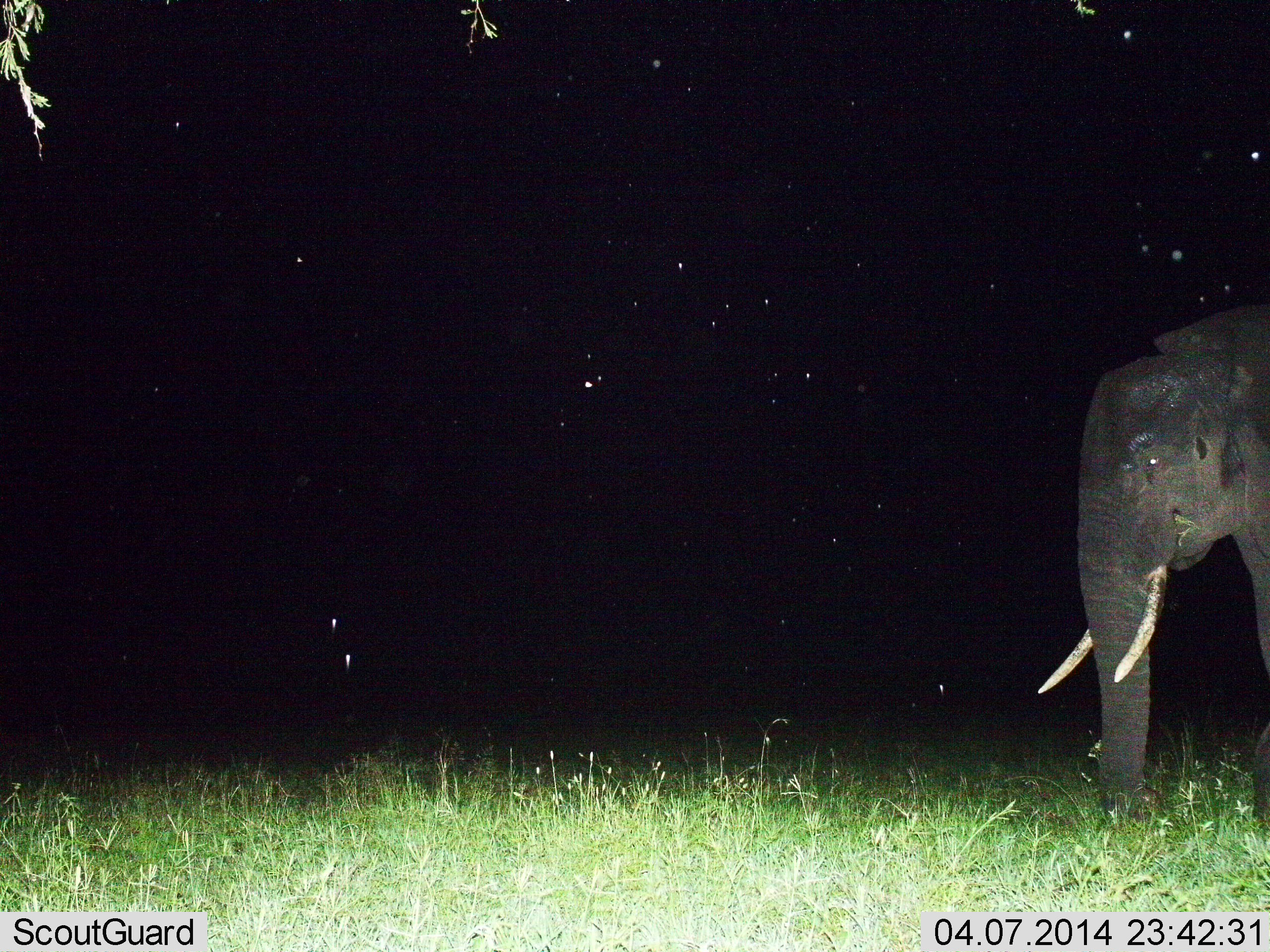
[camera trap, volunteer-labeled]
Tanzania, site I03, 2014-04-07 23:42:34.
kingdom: Animalia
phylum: Chordata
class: Mammalia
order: Proboscidea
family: Elephantidae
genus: Loxodonta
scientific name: Loxodonta africana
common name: african bush elephant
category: elephant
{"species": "elephant (african bush elephant) (Loxodonta africana)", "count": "1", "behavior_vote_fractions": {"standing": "60%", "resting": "0%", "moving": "20%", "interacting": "0%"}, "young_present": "0%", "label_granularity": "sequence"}